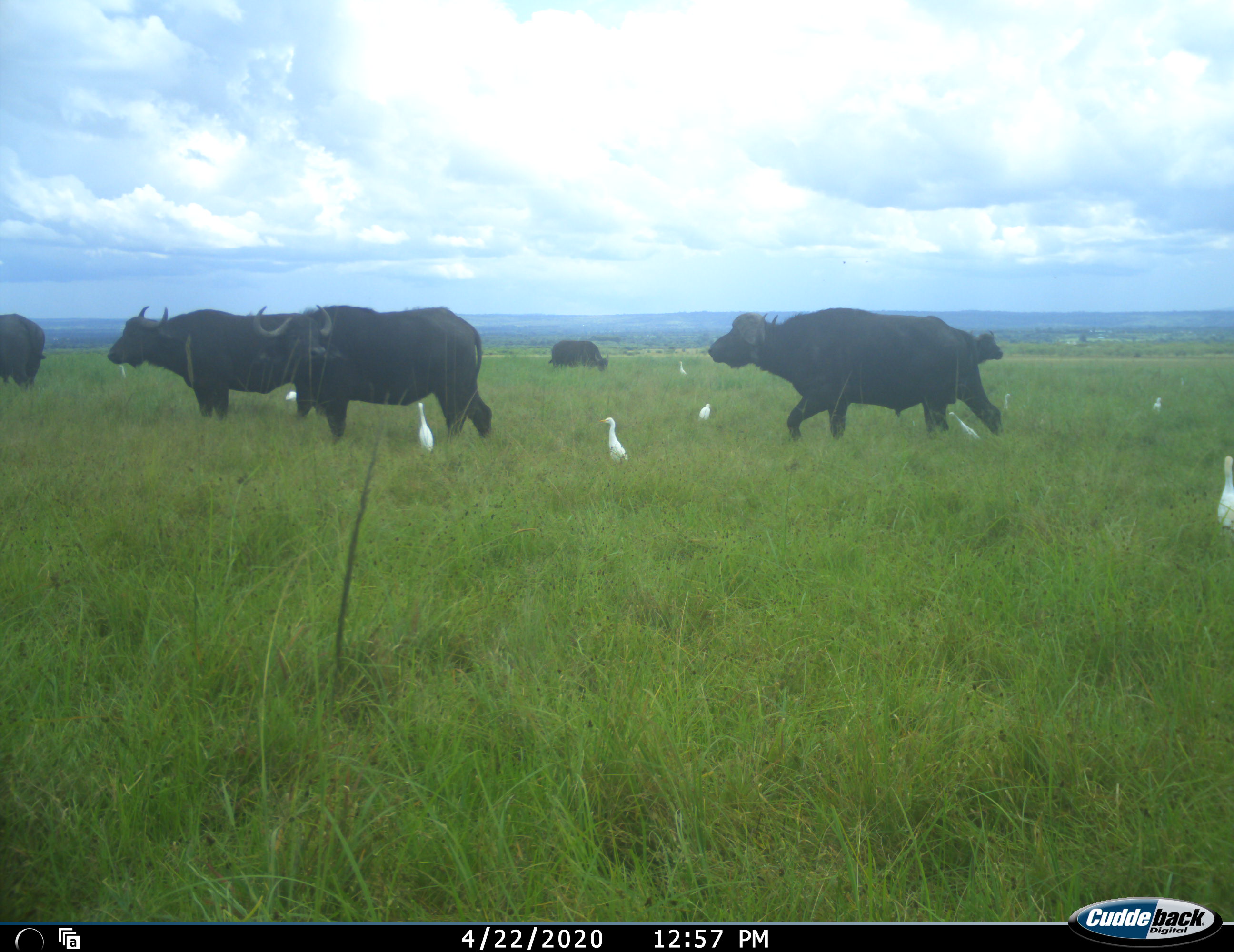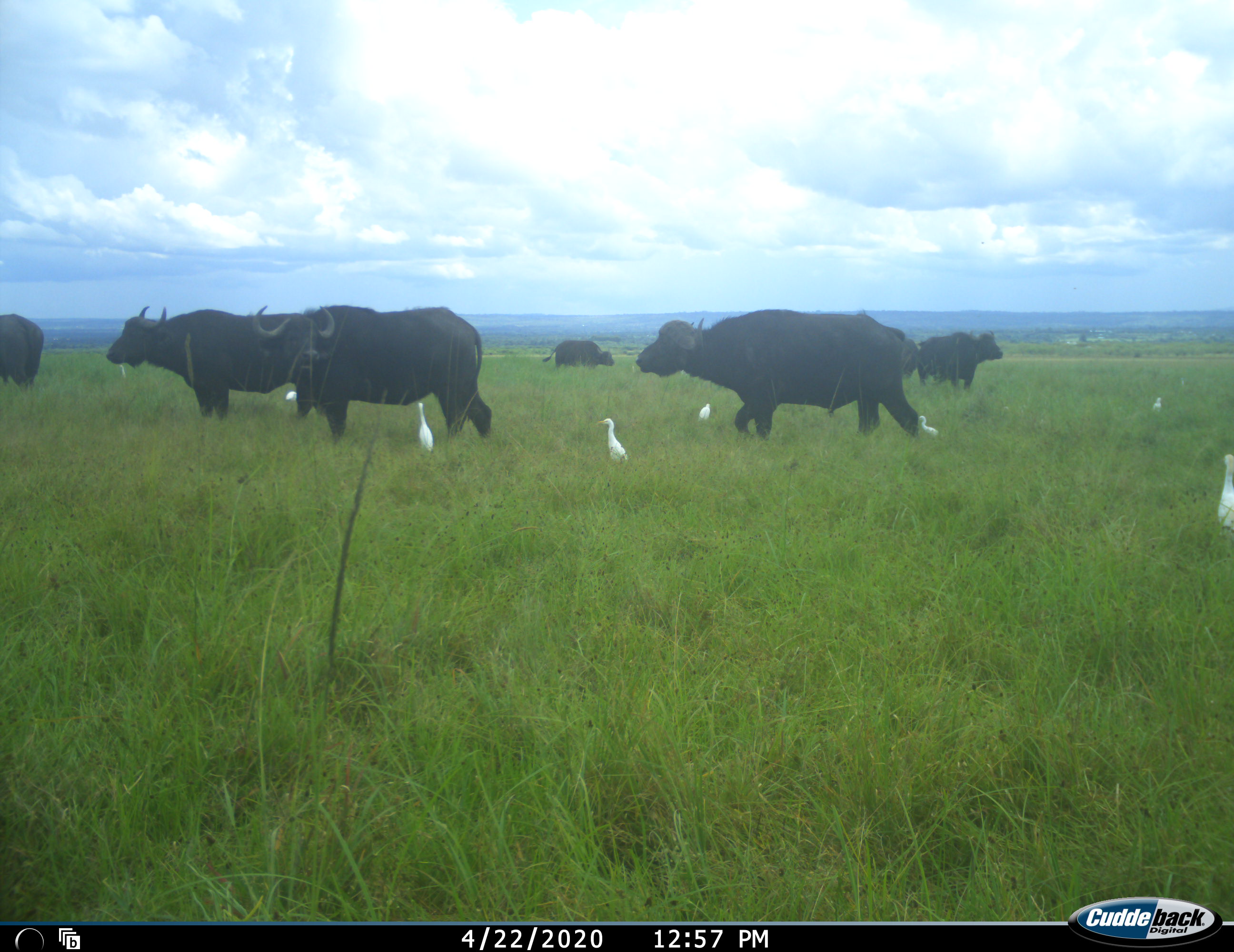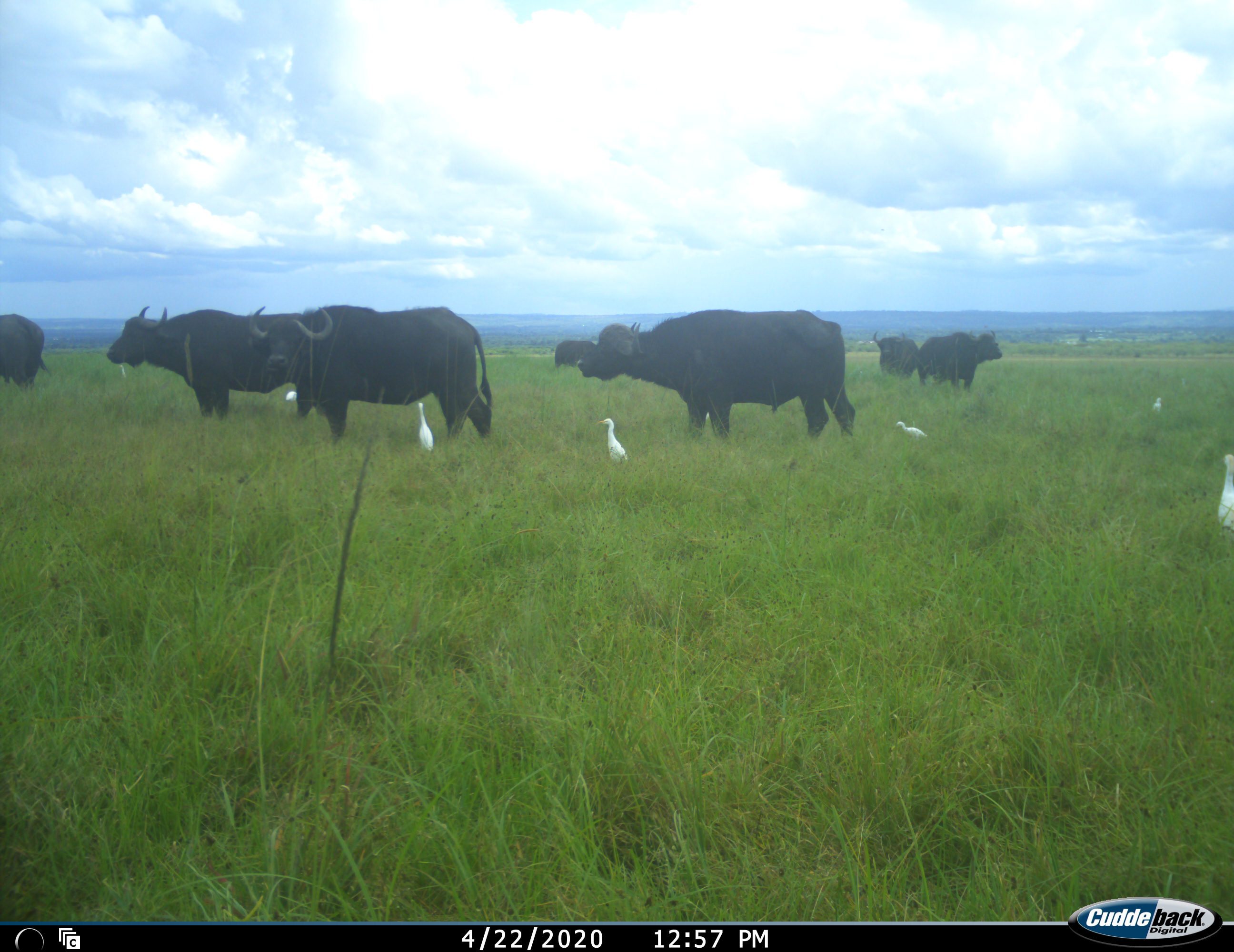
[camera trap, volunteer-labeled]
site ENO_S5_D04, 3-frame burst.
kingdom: Animalia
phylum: Chordata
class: Aves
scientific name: Aves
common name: bird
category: birdother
Birdother (bird) (Aves), count 10. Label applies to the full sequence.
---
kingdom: Animalia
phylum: Chordata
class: Mammalia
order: Artiodactyla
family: Bovidae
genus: Syncerus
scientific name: Syncerus caffer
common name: african buffalo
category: buffalo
Buffalo (african buffalo) (Syncerus caffer), count 7. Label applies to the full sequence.